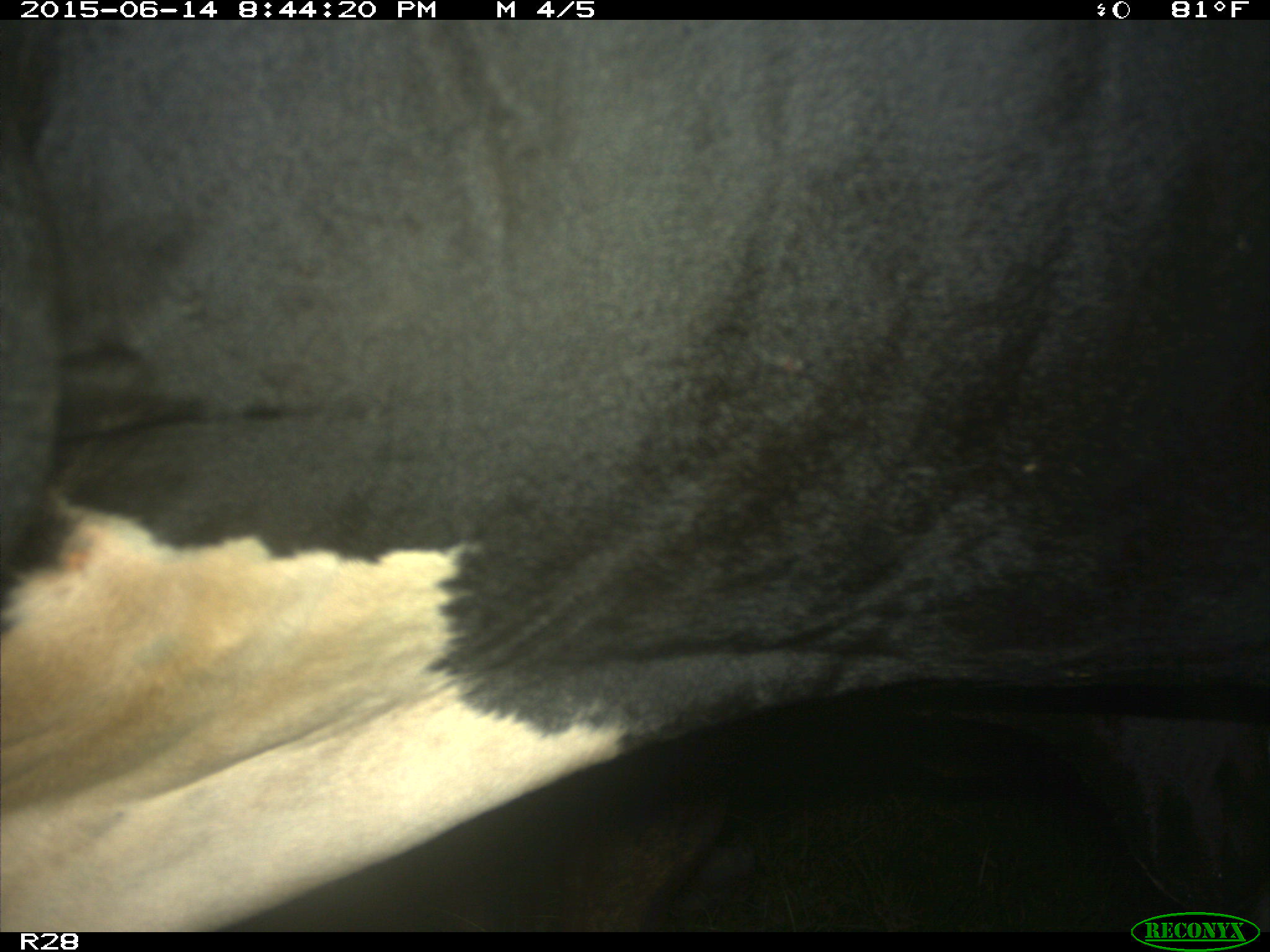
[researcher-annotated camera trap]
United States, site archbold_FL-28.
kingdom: Animalia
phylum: Chordata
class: Mammalia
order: Artiodactyla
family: Bovidae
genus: Bos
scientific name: Bos taurus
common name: domestic cow